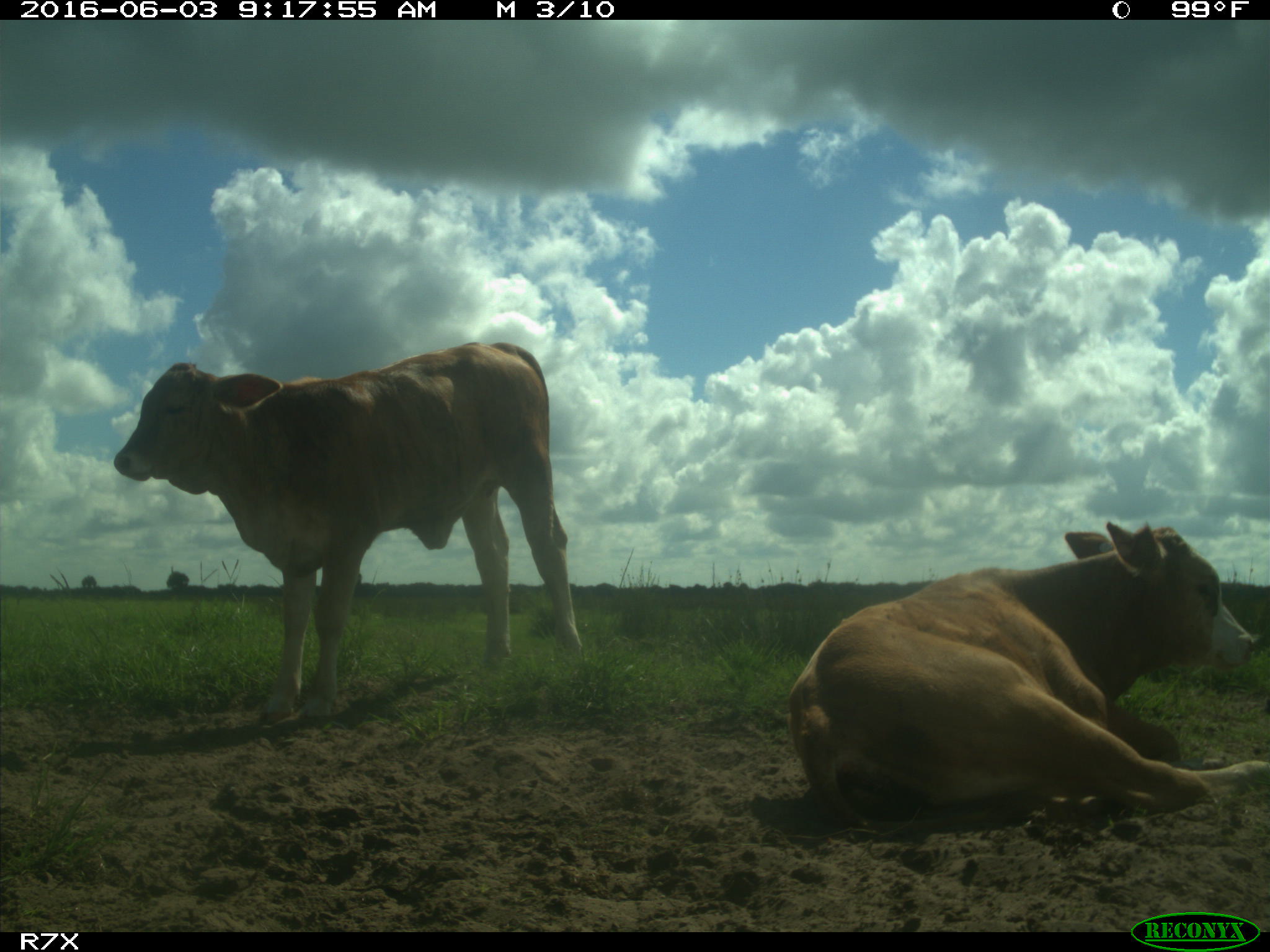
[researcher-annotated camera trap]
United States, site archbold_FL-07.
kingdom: Animalia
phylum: Chordata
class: Mammalia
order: Artiodactyla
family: Bovidae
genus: Bos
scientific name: Bos taurus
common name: domestic cow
Bos taurus (domestic cow).